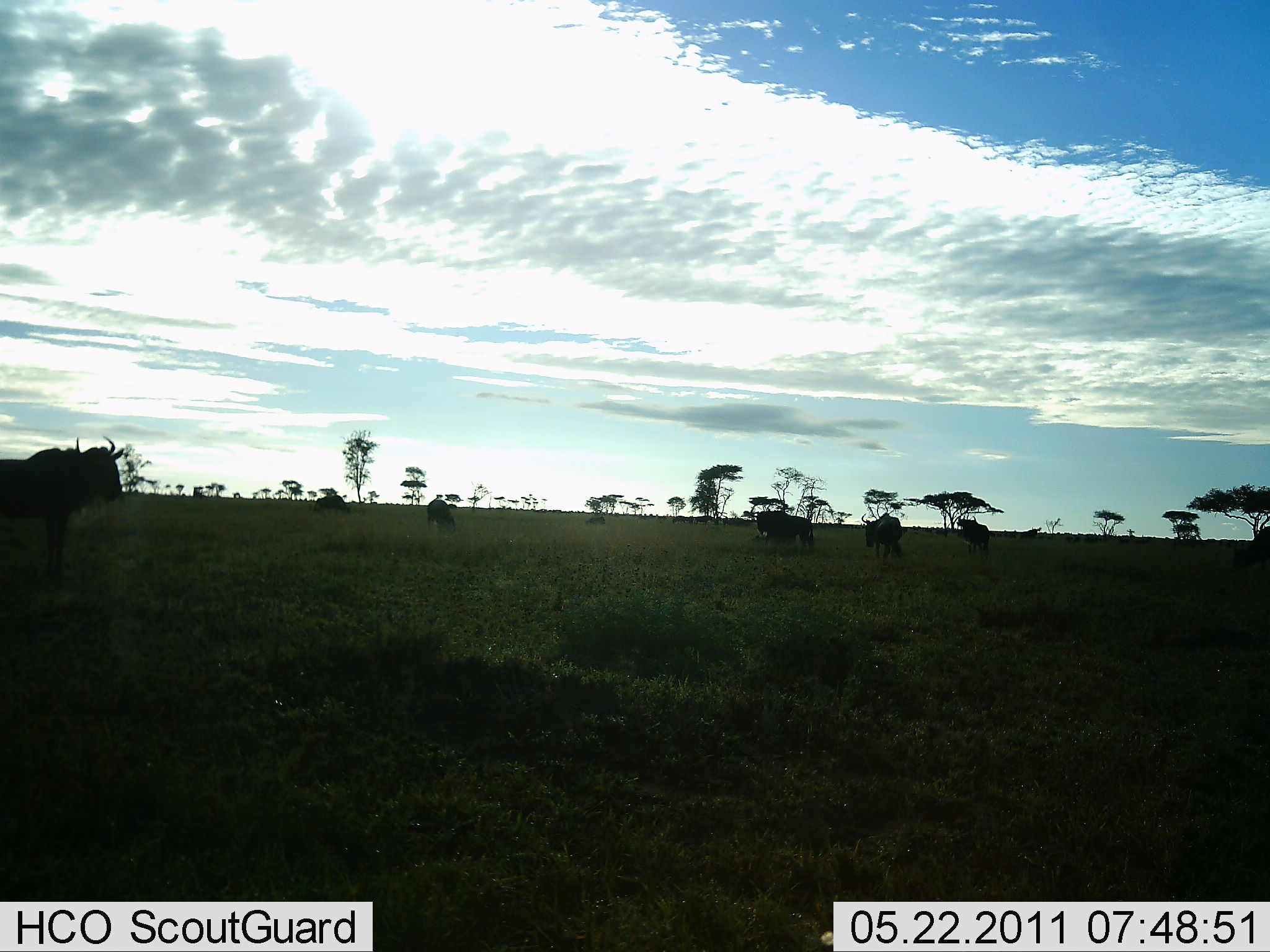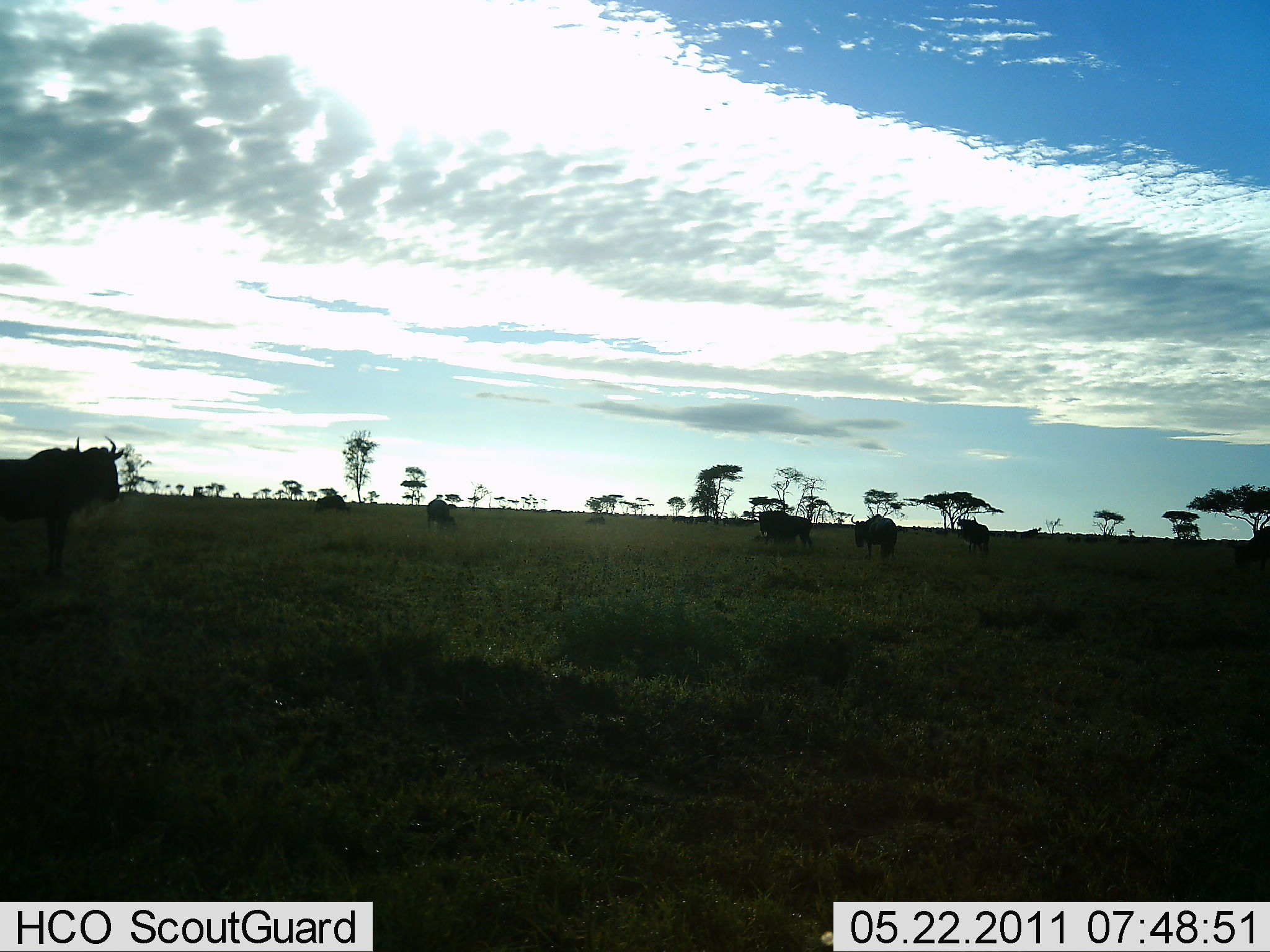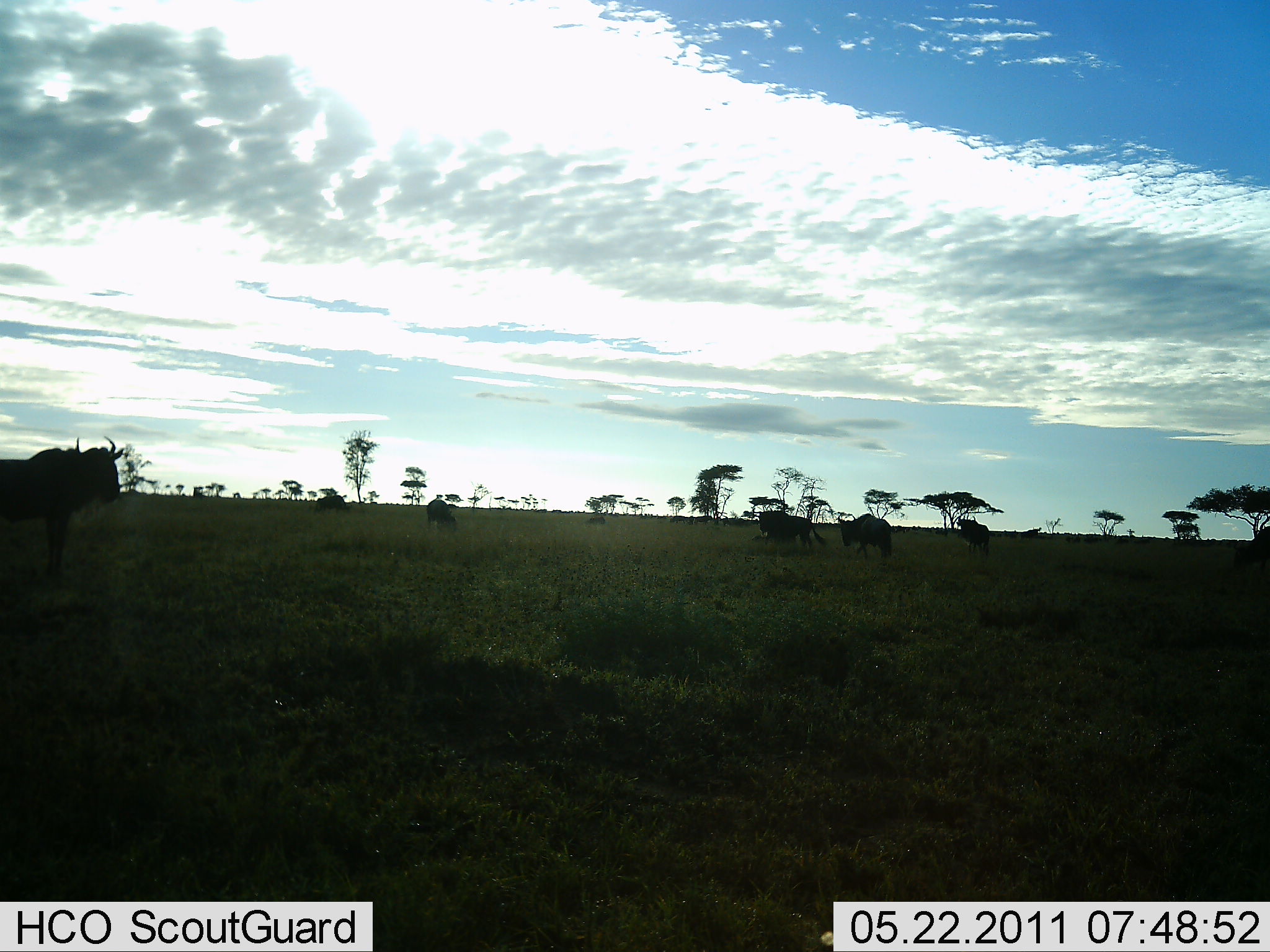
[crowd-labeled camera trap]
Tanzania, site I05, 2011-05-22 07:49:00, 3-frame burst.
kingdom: Animalia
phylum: Chordata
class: Mammalia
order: Artiodactyla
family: Bovidae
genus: Connochaetes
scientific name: Connochaetes taurinus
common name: blue wildebeest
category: wildebeest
Wildebeest (blue wildebeest) (Connochaetes taurinus), count 6. Behavior (volunteer vote fractions): standing 83%, resting 0%, moving 33%, interacting 0%. Young present (vote fraction): 0%. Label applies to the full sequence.